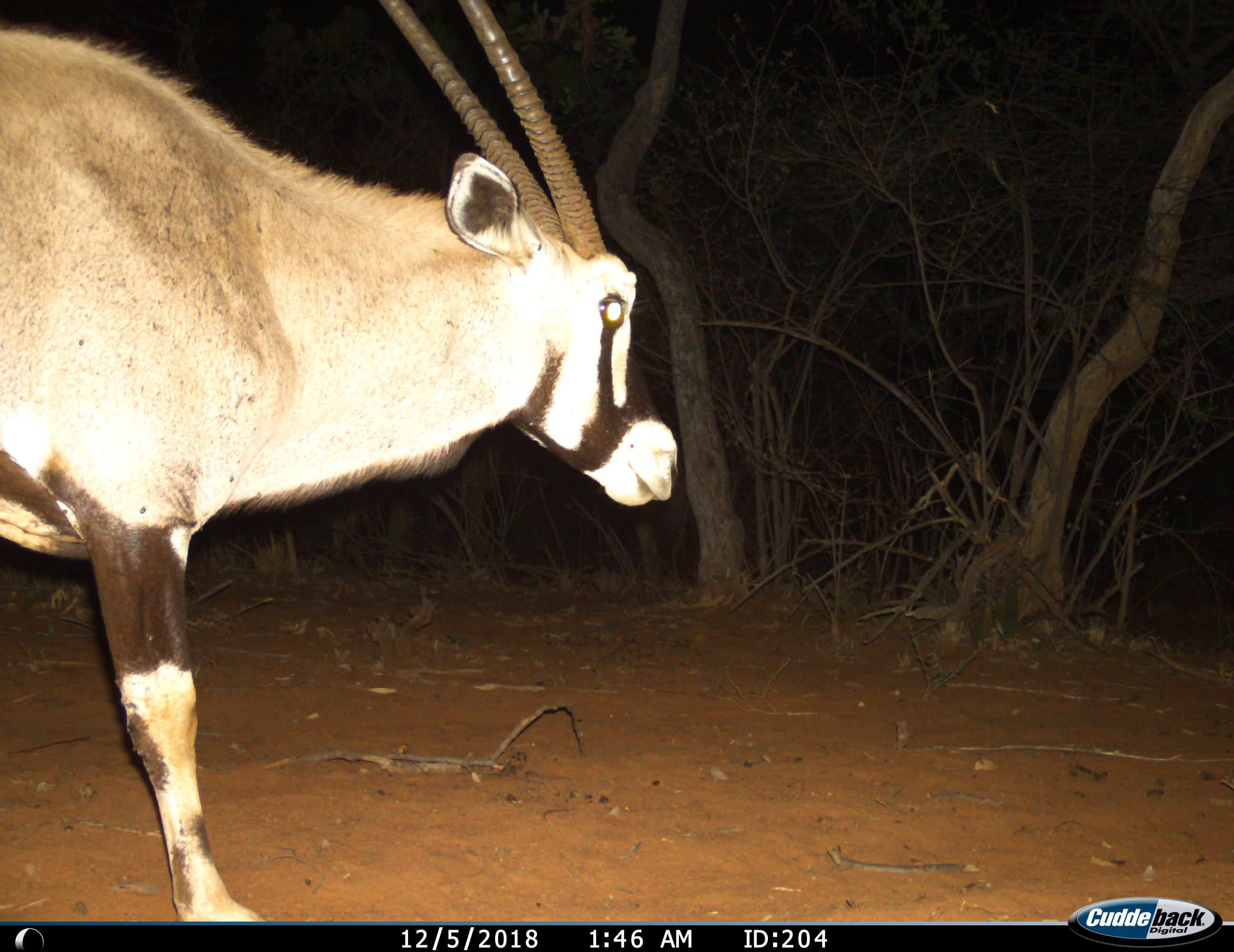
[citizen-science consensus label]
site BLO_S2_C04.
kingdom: Animalia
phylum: Chordata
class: Mammalia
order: Artiodactyla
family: Bovidae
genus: Oryx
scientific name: Oryx gazella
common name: gemsbok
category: oryx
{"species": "oryx (gemsbok) (Oryx gazella)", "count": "1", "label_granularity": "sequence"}